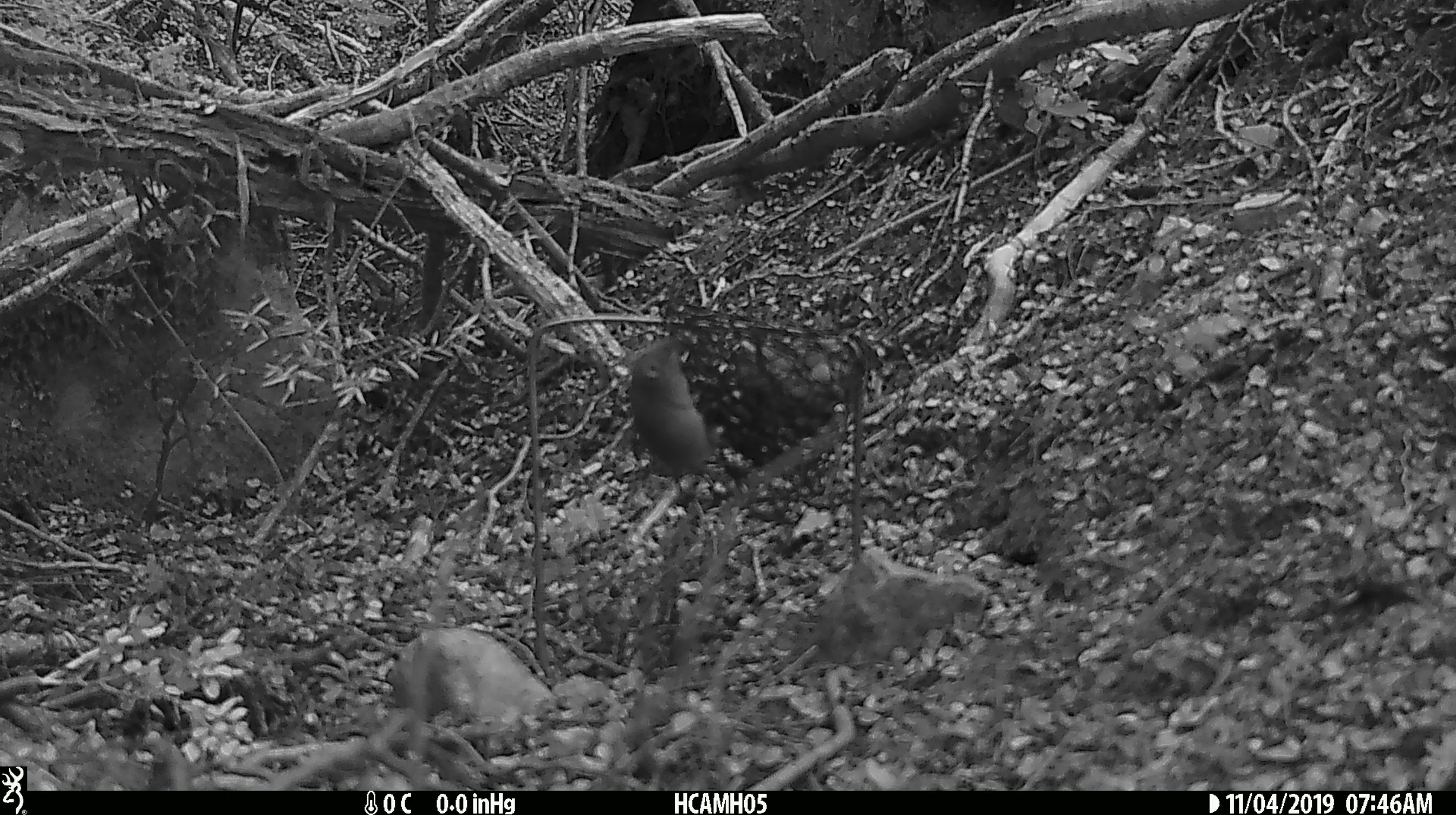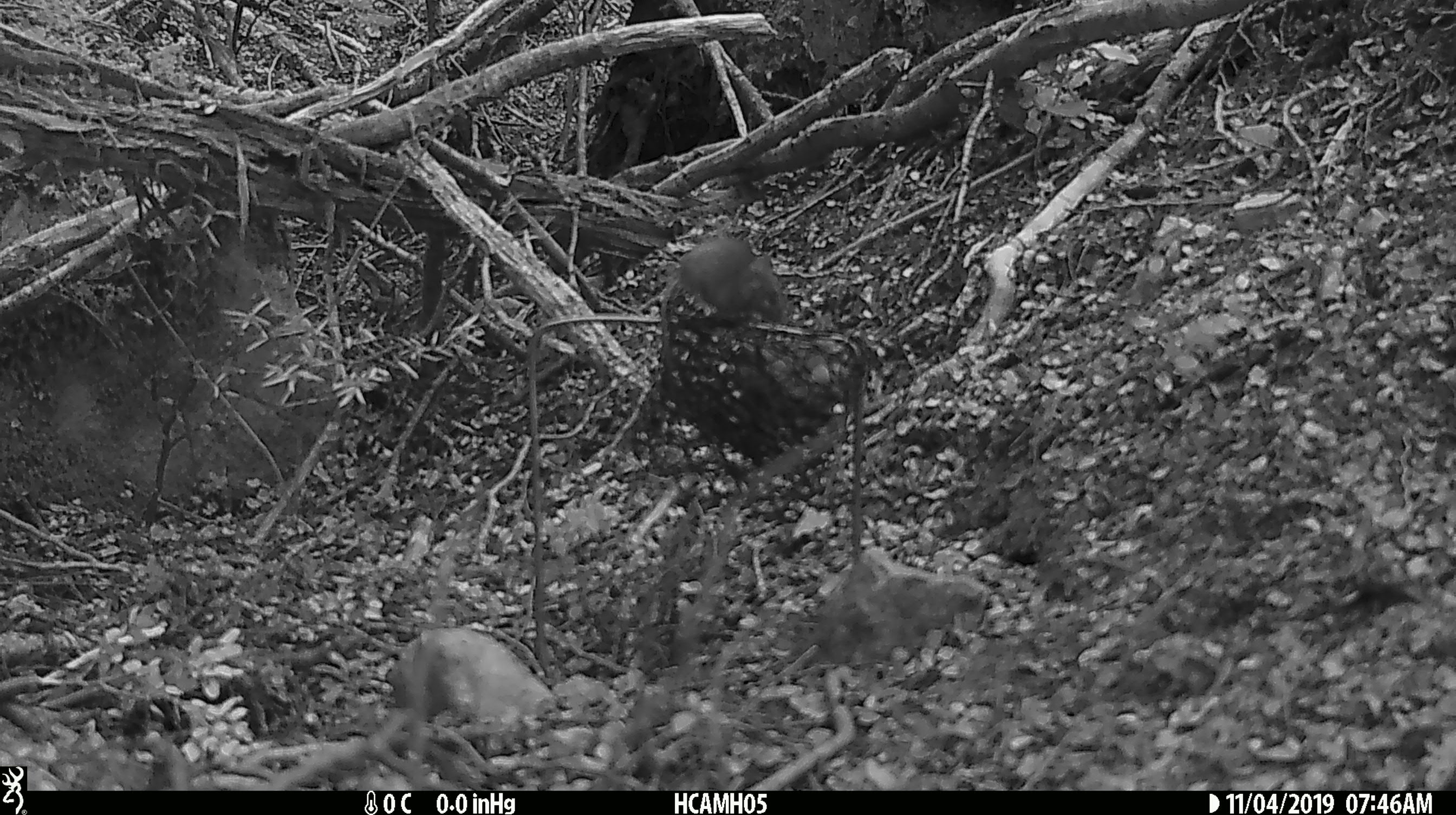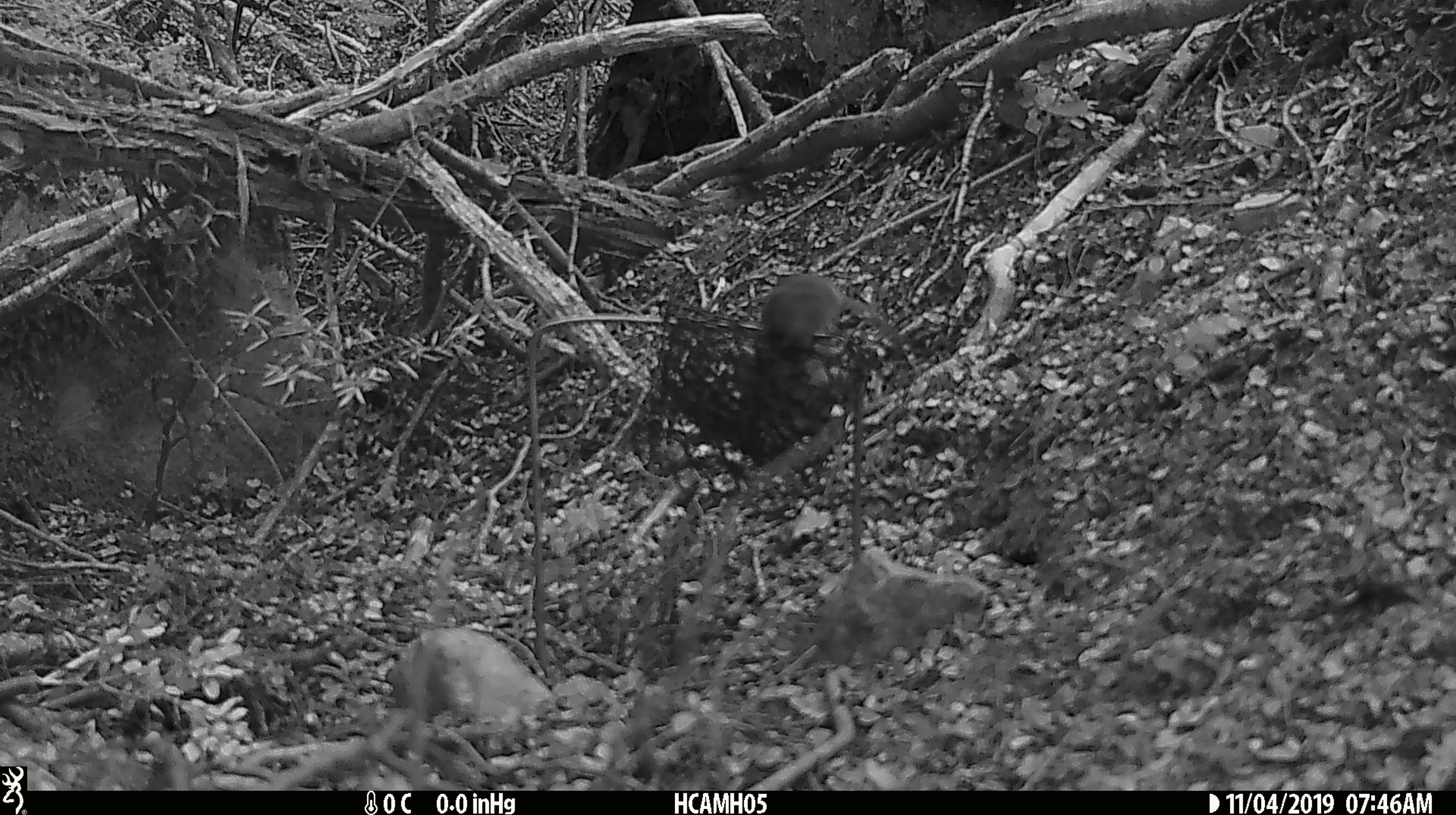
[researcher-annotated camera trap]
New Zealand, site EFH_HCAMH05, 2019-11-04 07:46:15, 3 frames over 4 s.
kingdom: Animalia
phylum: Chordata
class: Mammalia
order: Rodentia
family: Muridae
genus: Mus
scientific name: Mus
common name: mouse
Mouse (Mus).